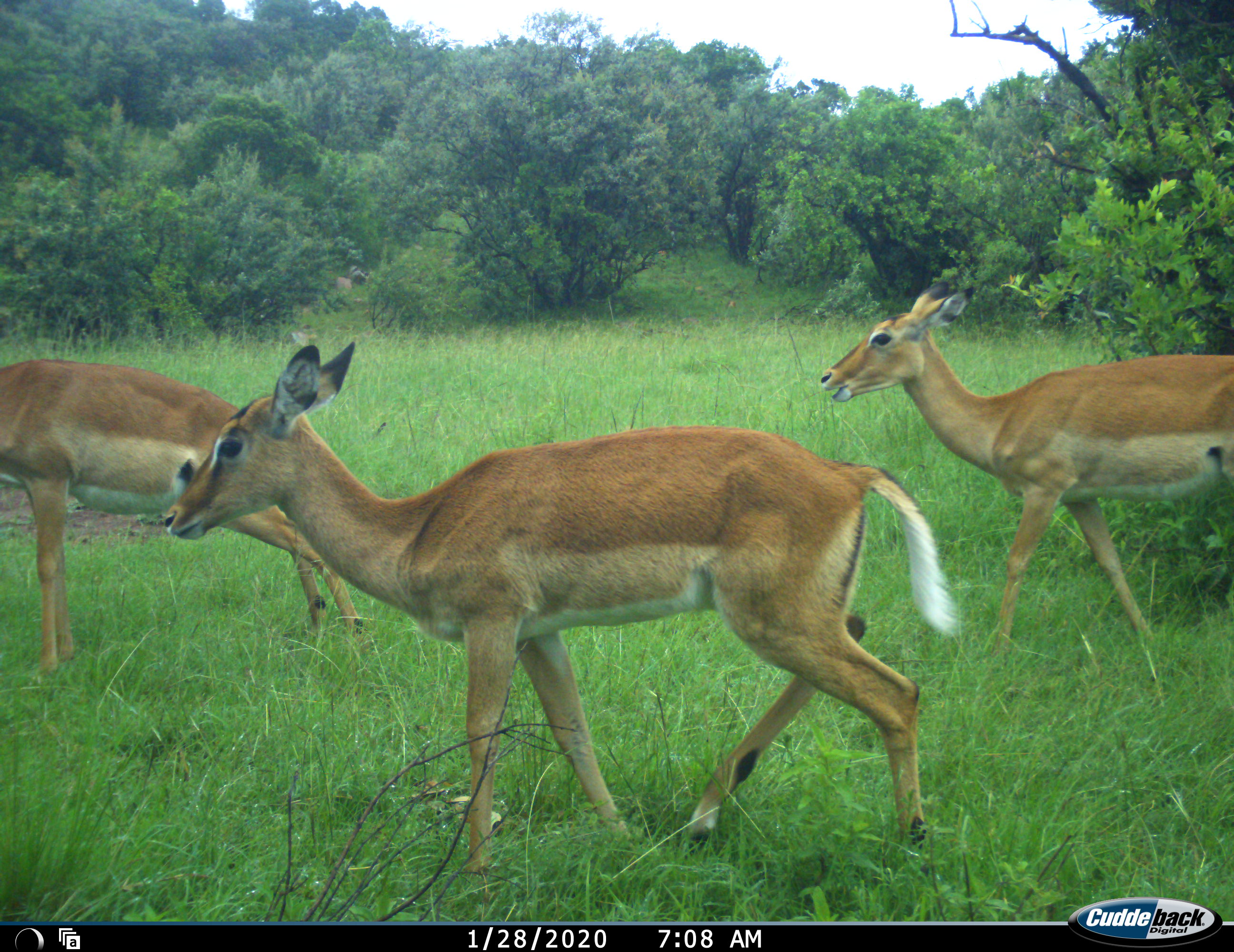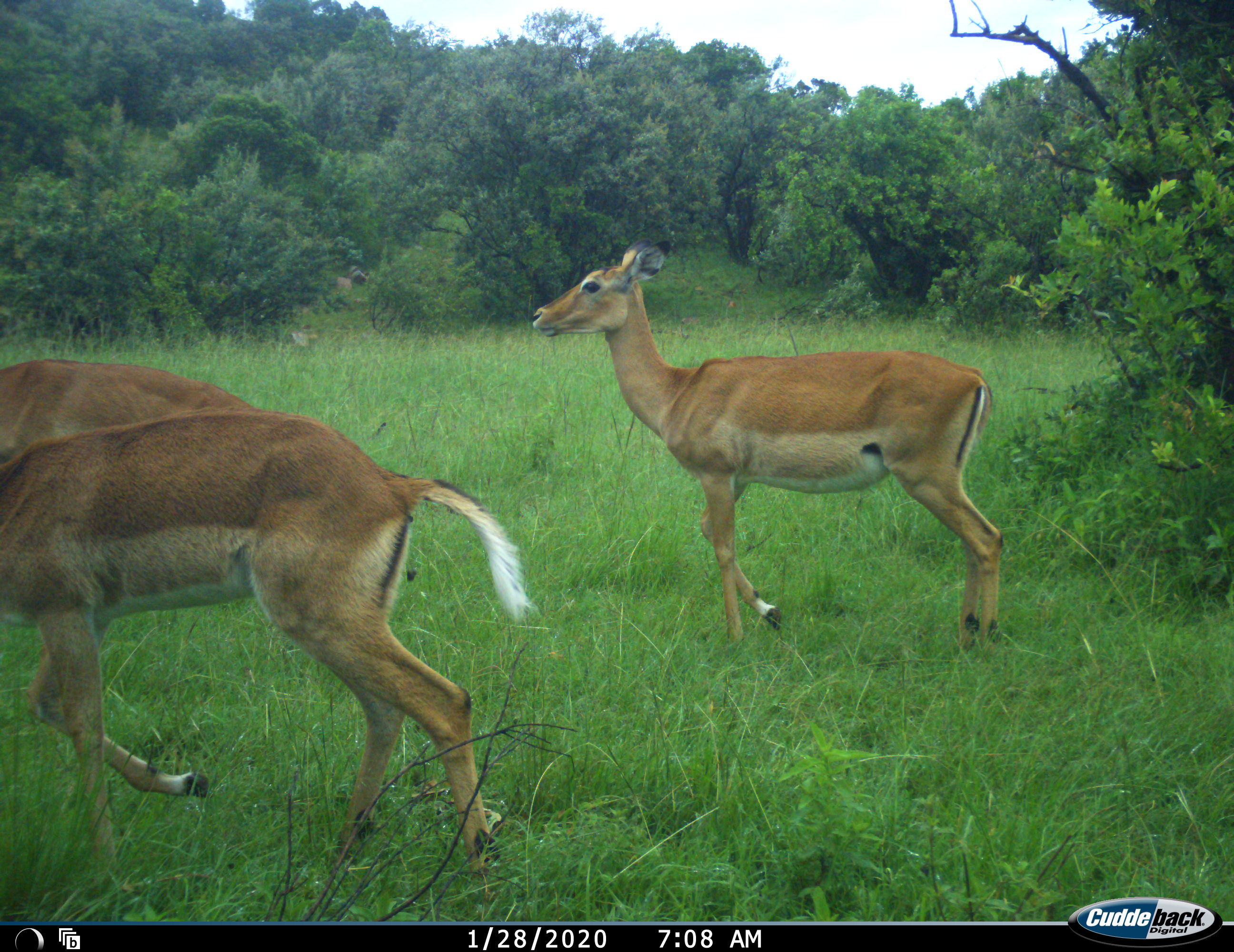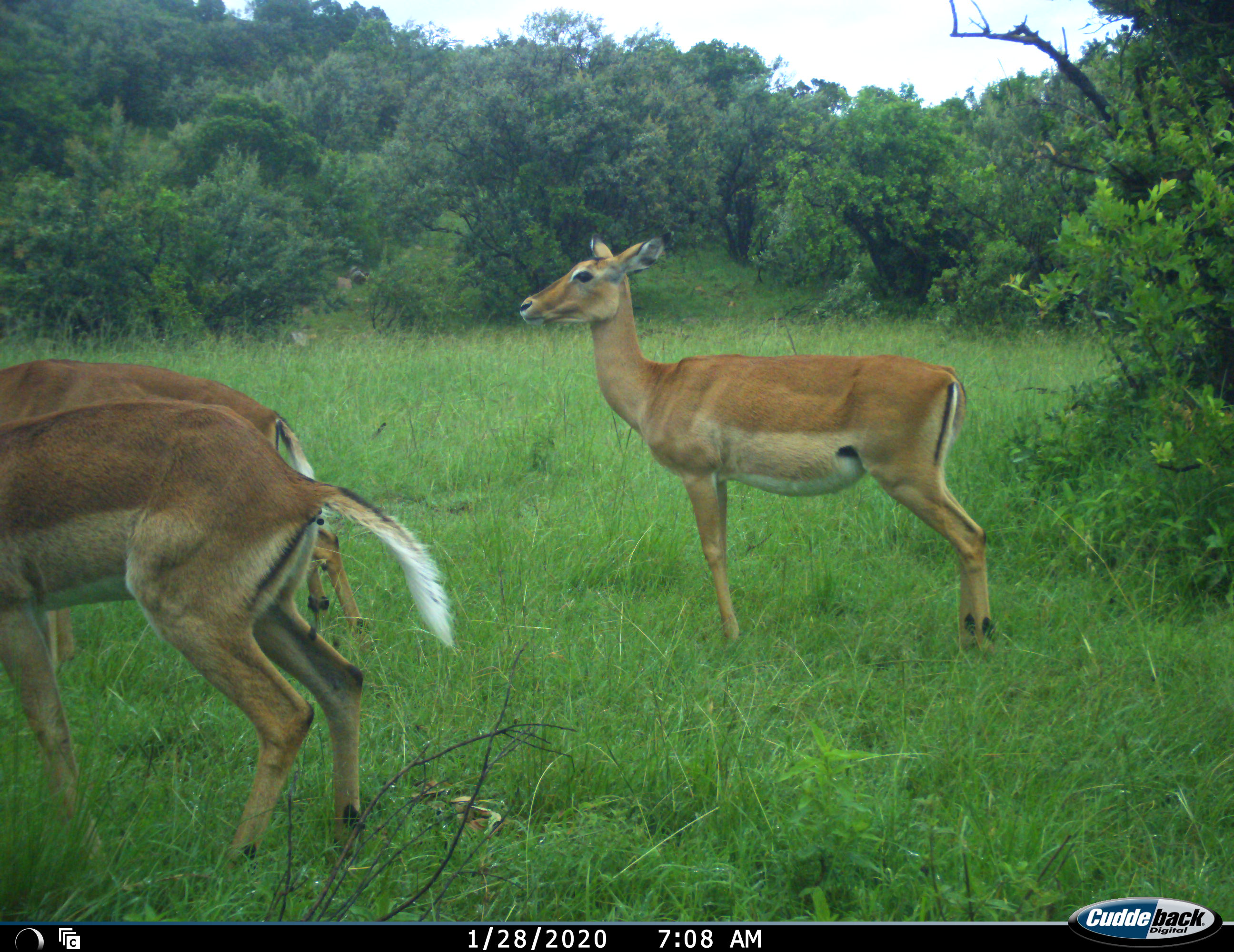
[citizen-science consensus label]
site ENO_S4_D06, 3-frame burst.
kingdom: Animalia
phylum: Chordata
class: Mammalia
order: Artiodactyla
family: Bovidae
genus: Aepyceros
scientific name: Aepyceros melampus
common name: impala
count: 3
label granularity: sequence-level